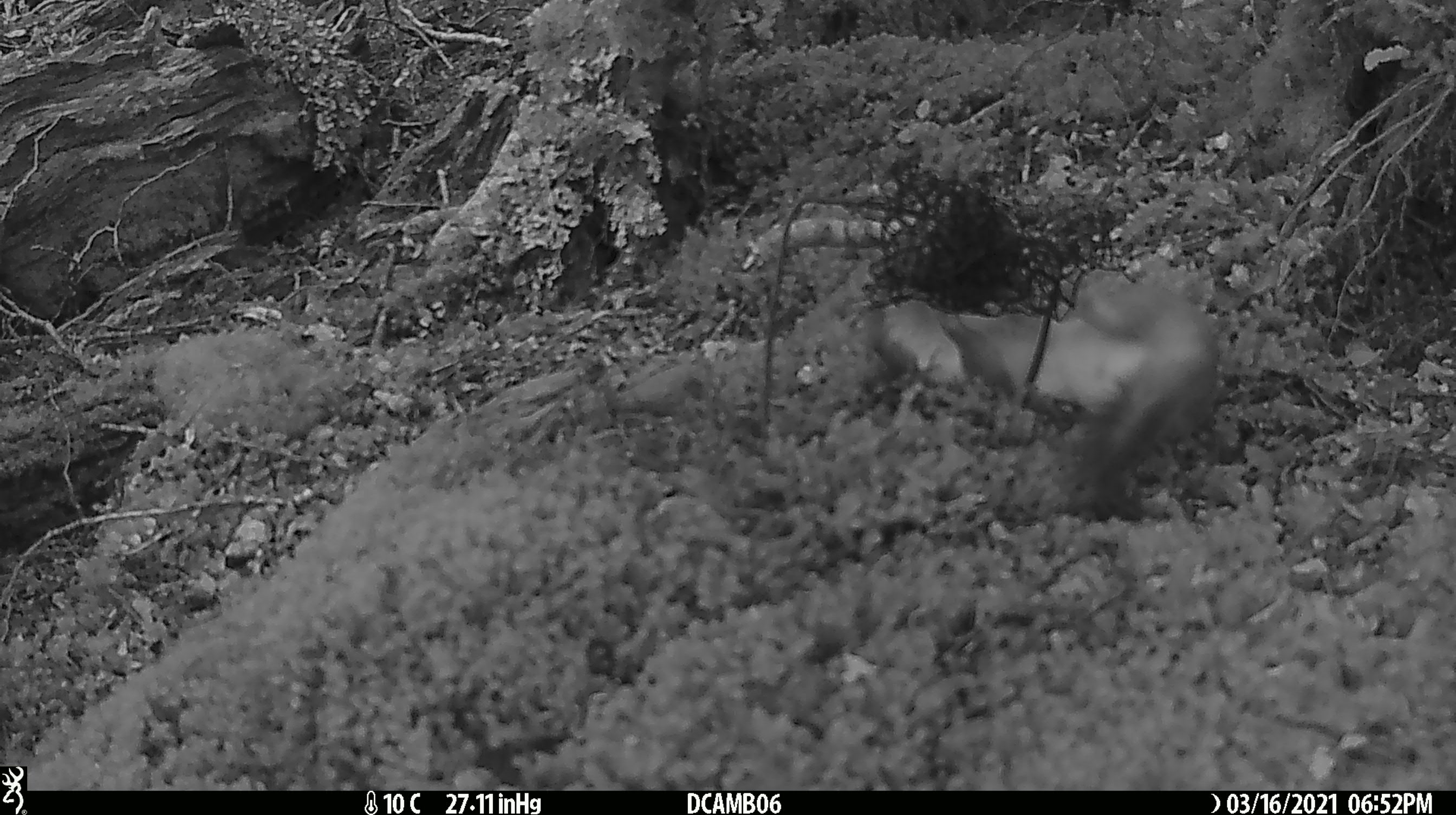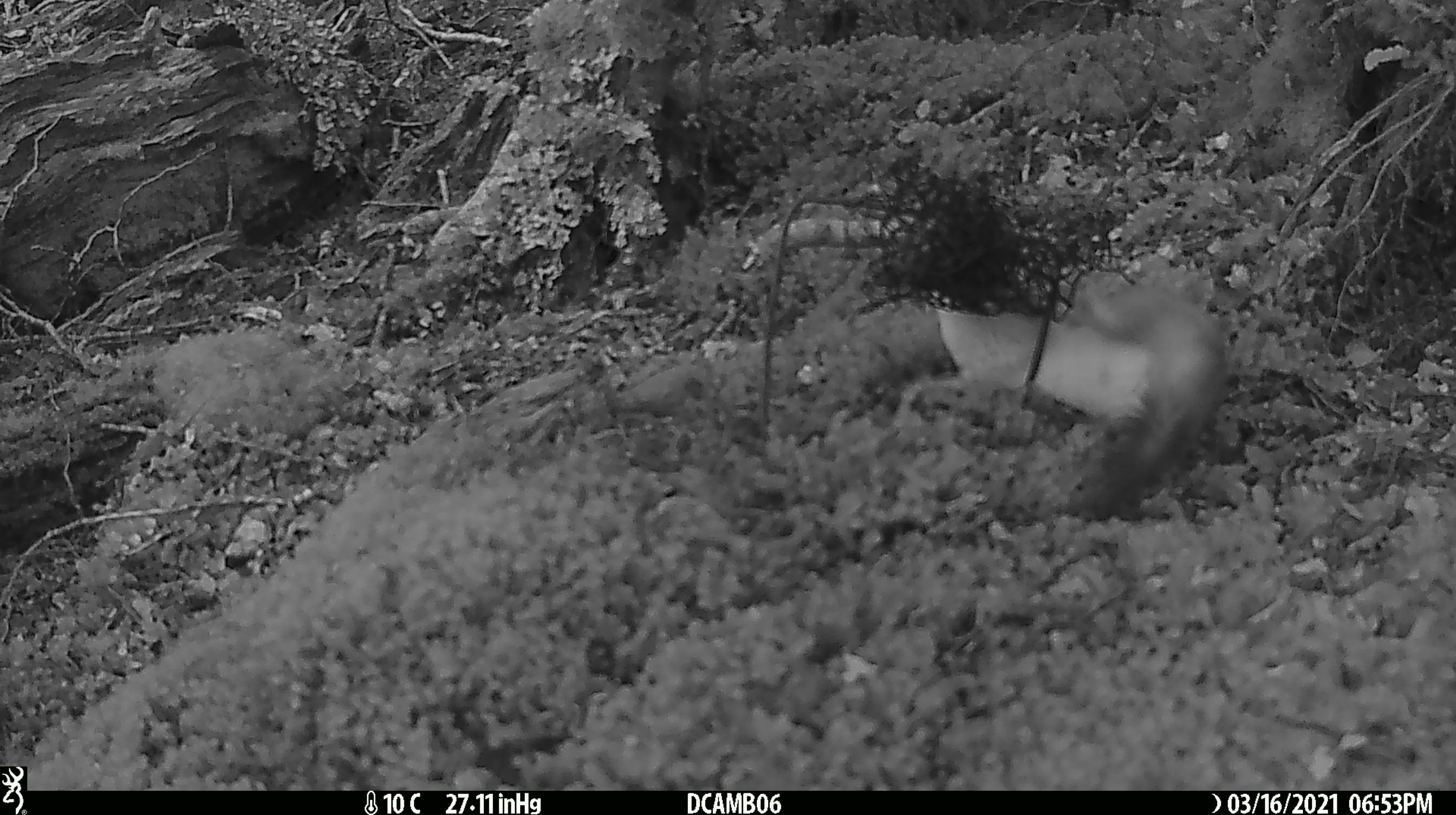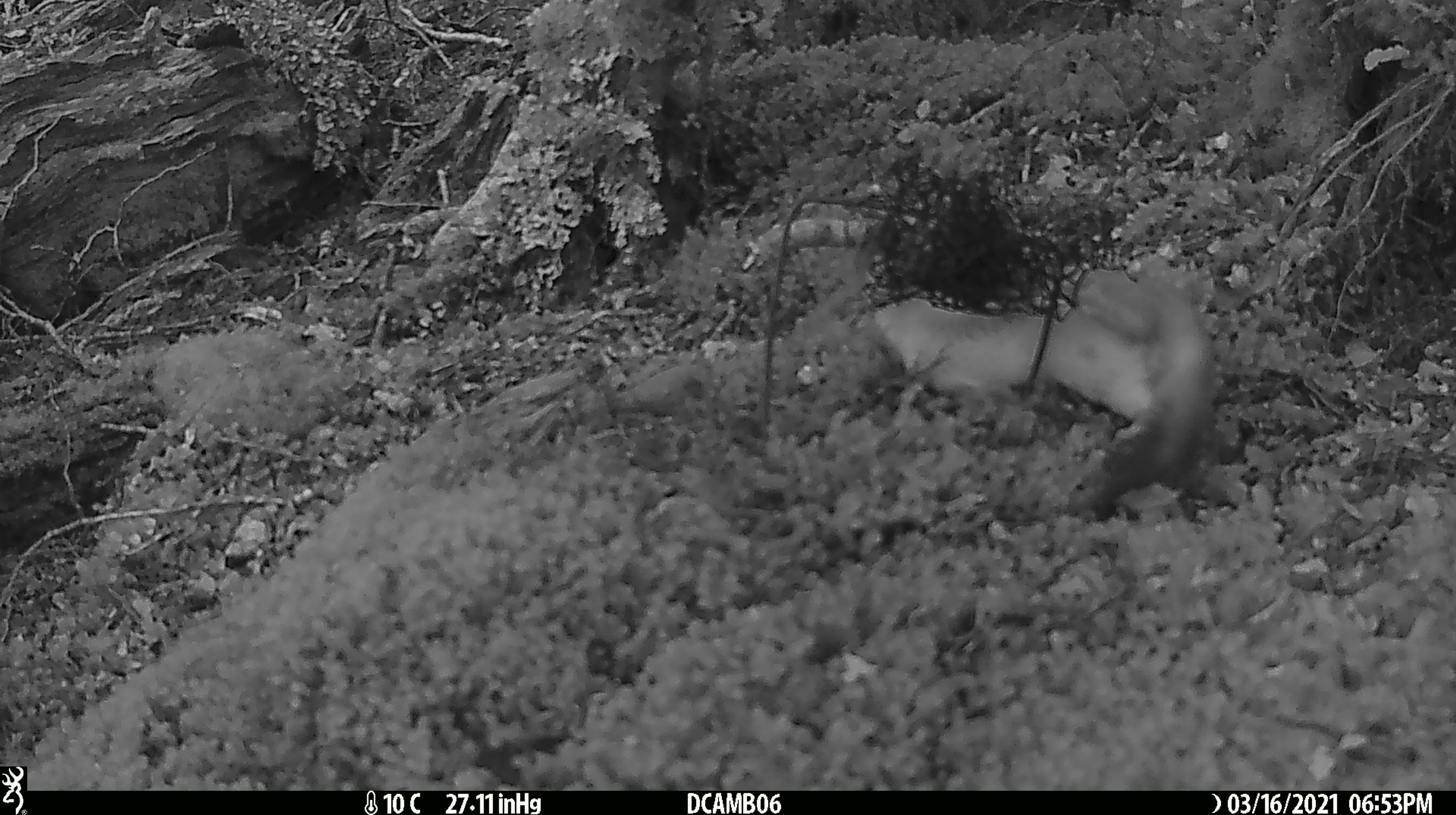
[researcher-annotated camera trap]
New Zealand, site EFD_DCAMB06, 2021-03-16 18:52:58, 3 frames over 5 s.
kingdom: Animalia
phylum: Chordata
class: Mammalia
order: Carnivora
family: Mustelidae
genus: Mustela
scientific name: Mustela erminea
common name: stoat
Stoat (Mustela erminea).